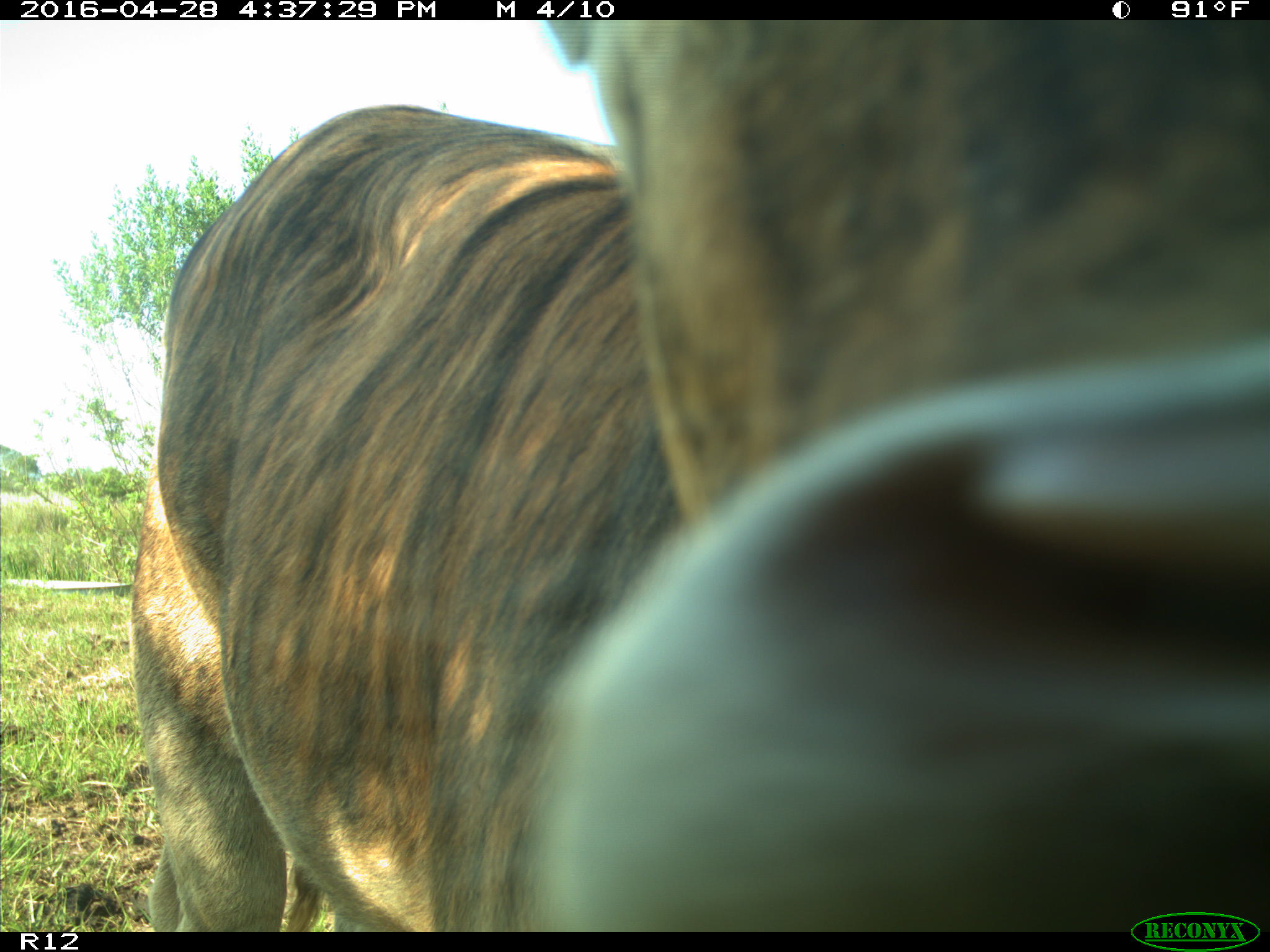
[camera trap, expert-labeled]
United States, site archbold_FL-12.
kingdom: Animalia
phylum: Chordata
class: Mammalia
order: Artiodactyla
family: Bovidae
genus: Bos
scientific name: Bos taurus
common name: domestic cow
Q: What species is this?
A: Bos taurus (domestic cow).